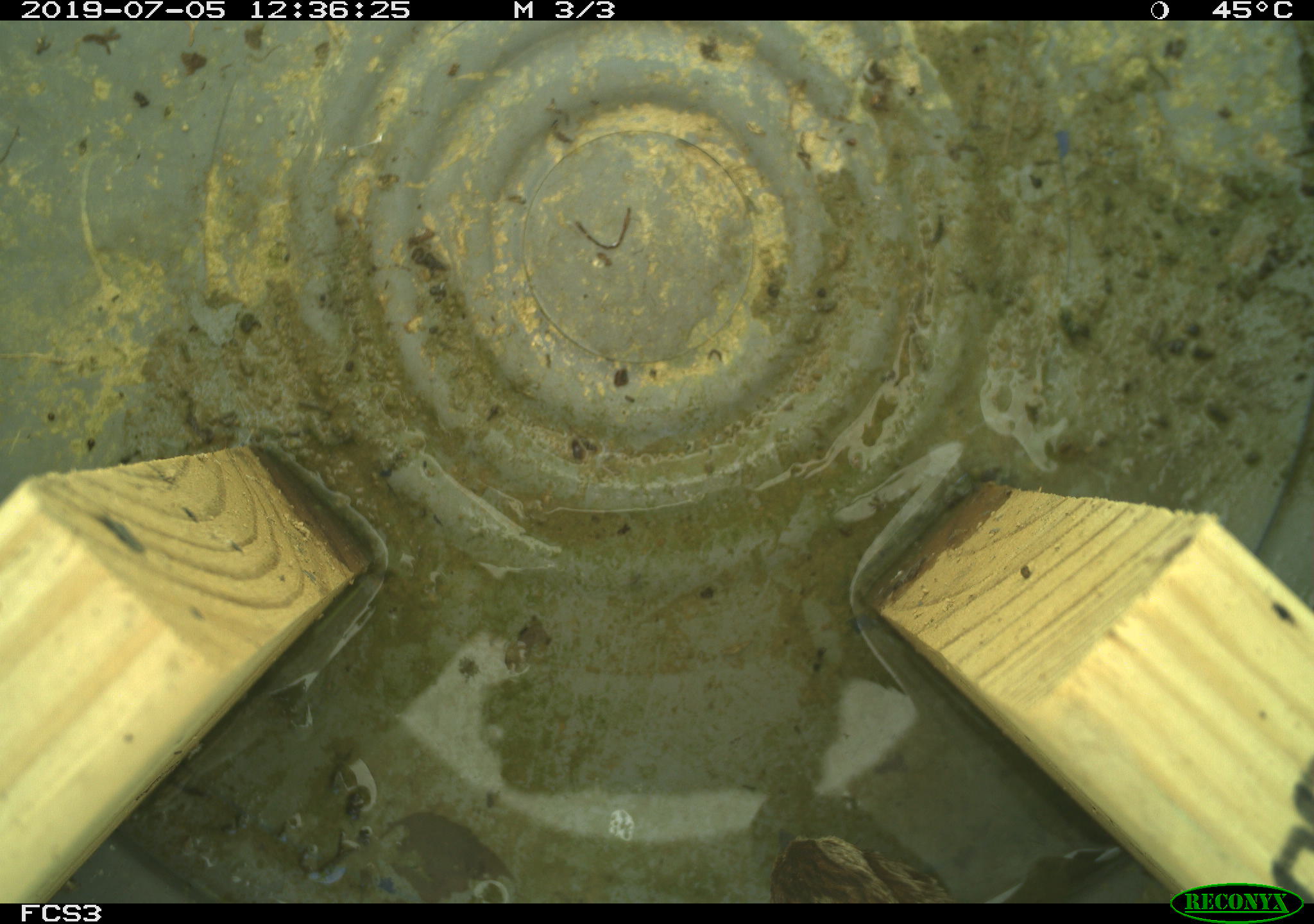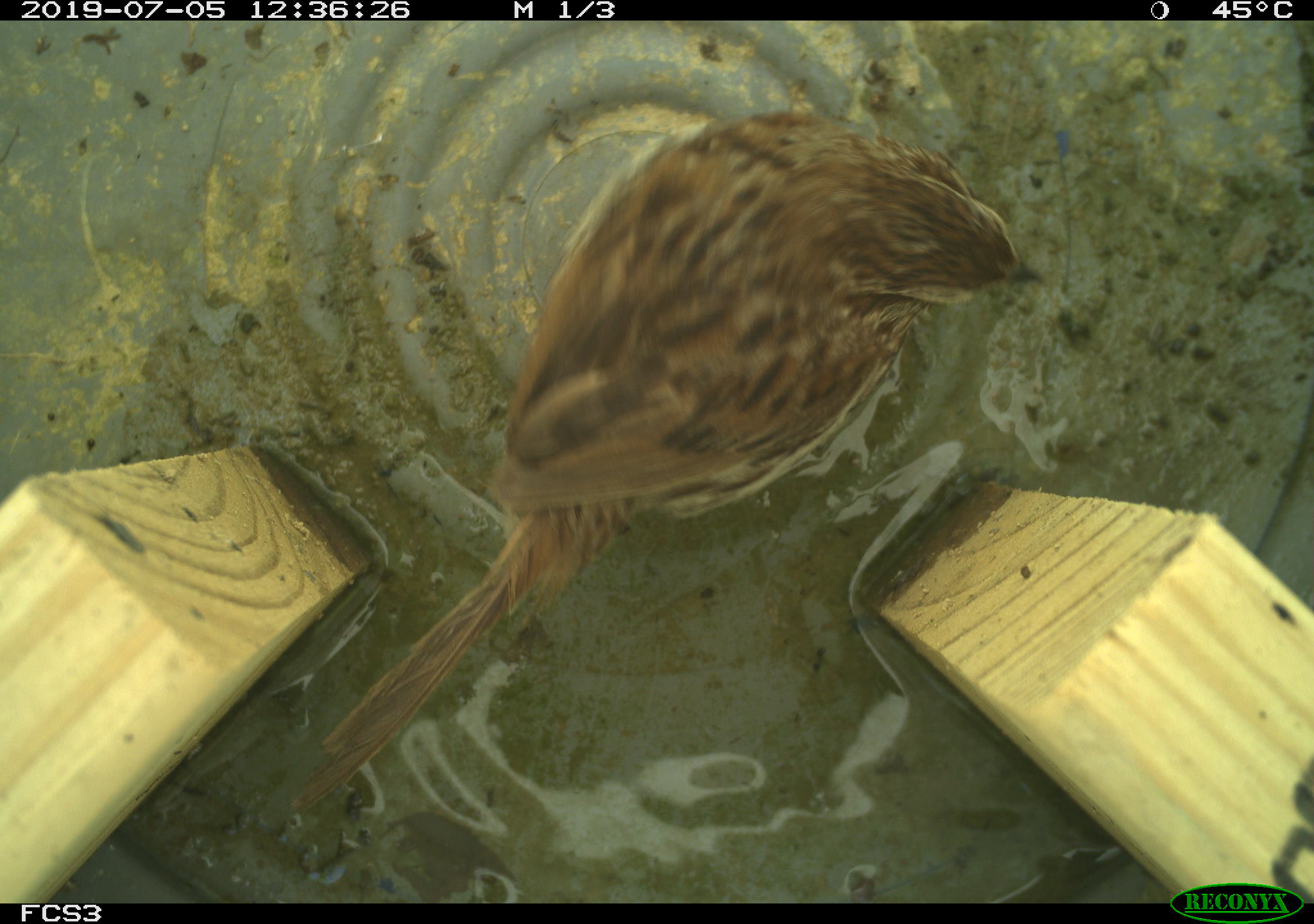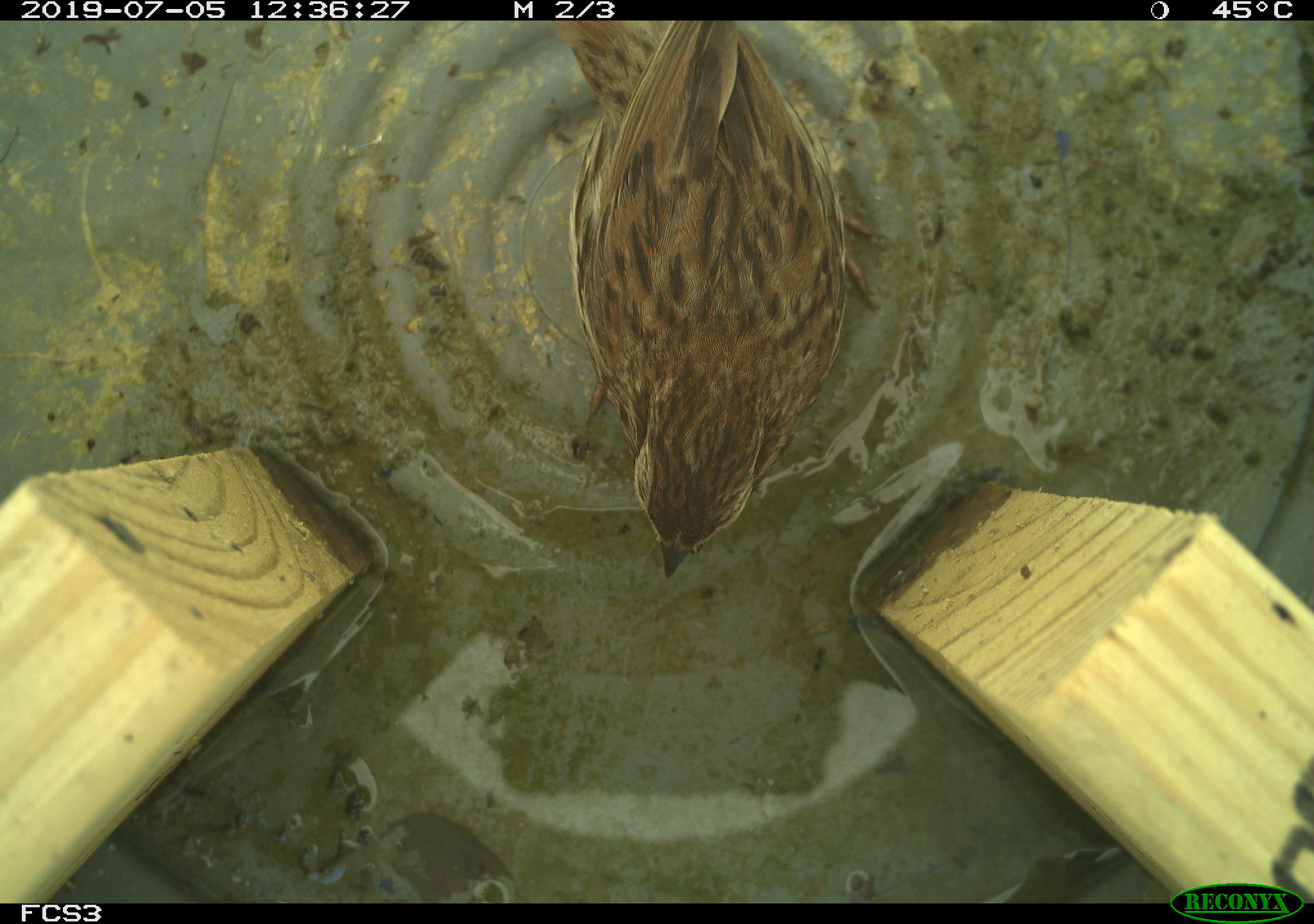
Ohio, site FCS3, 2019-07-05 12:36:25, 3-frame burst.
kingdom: Animalia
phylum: Chordata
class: Aves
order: Passeriformes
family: Passerellidae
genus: Melospiza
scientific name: Melospiza melodia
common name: song sparrow